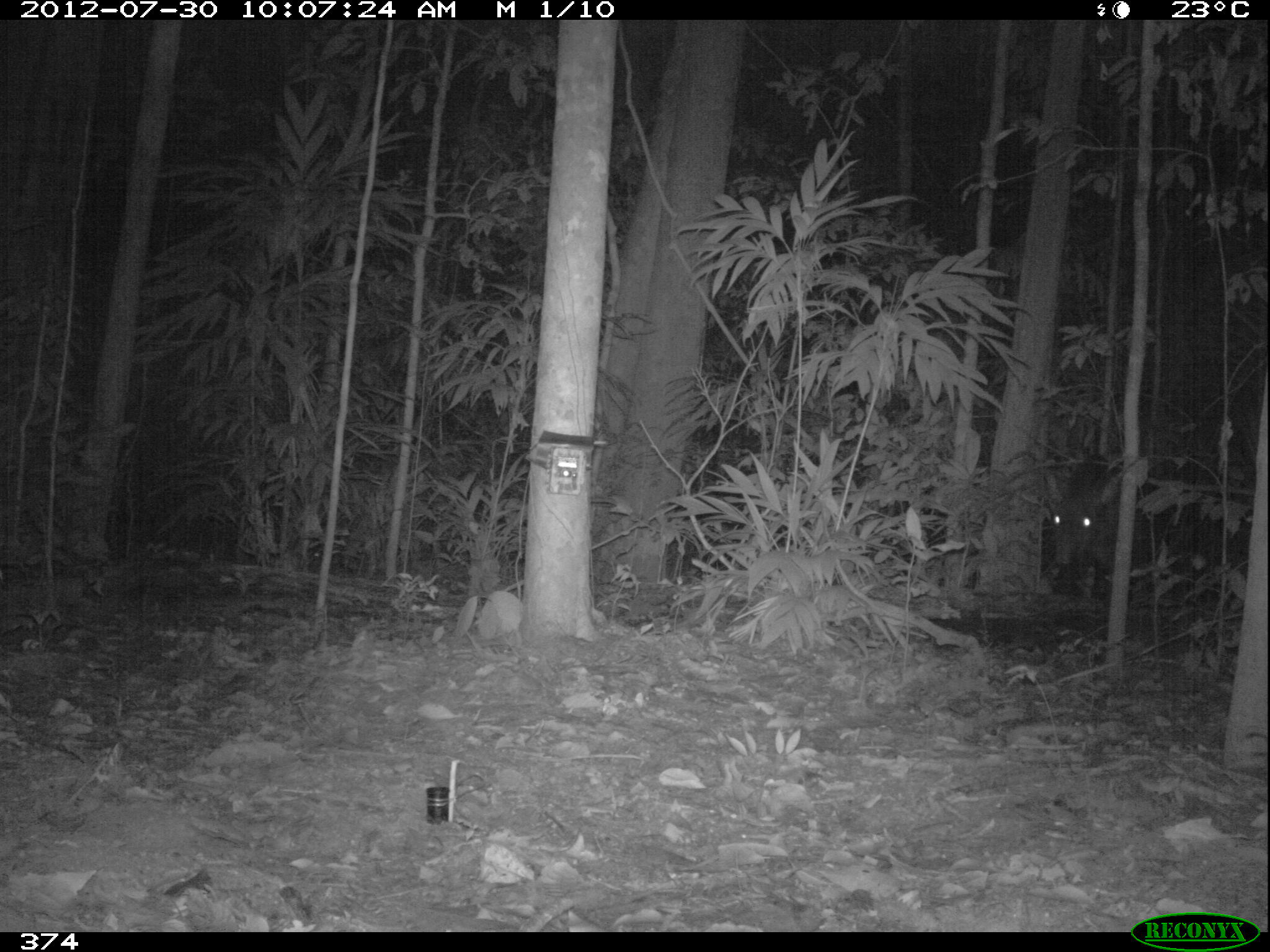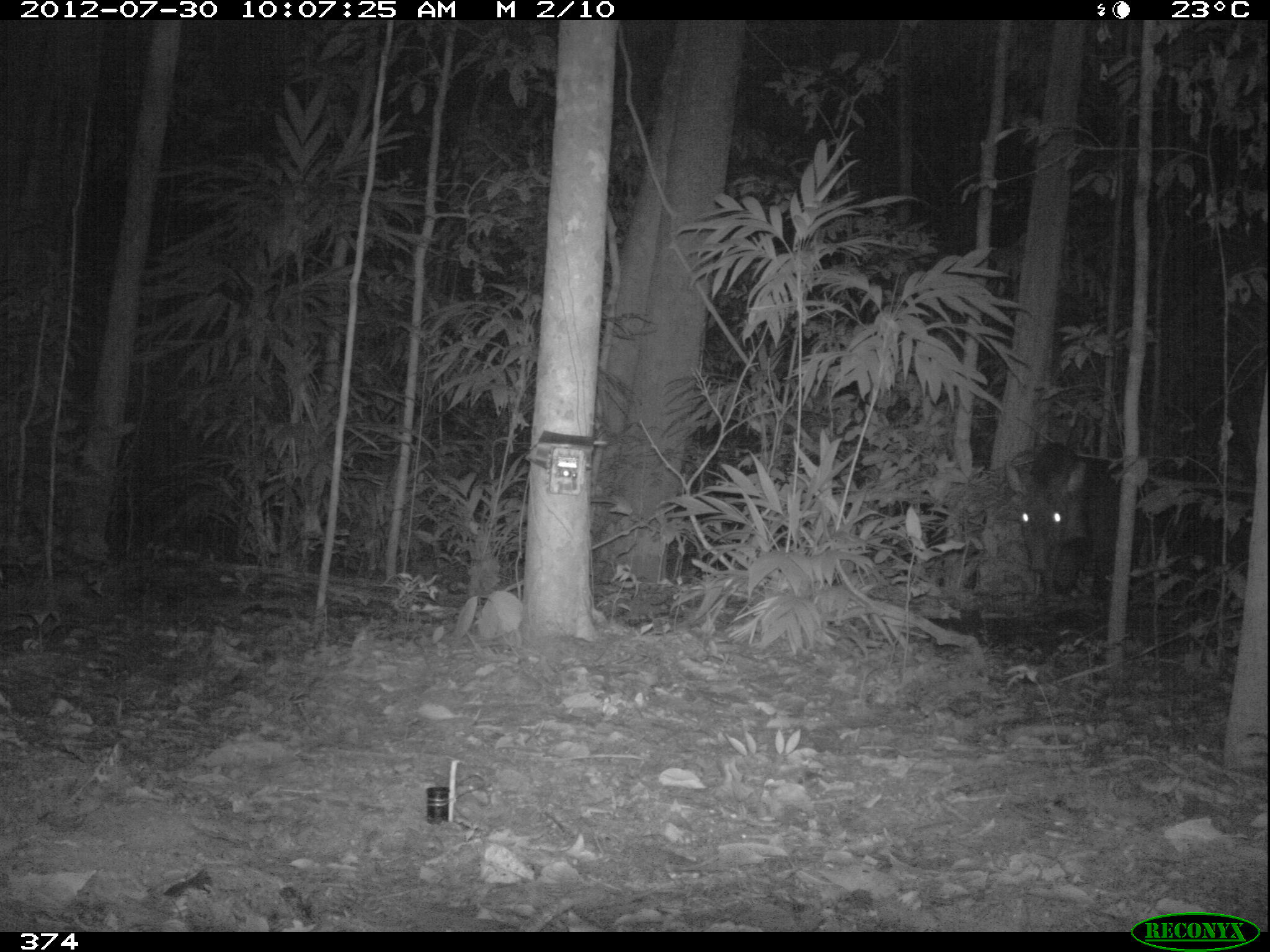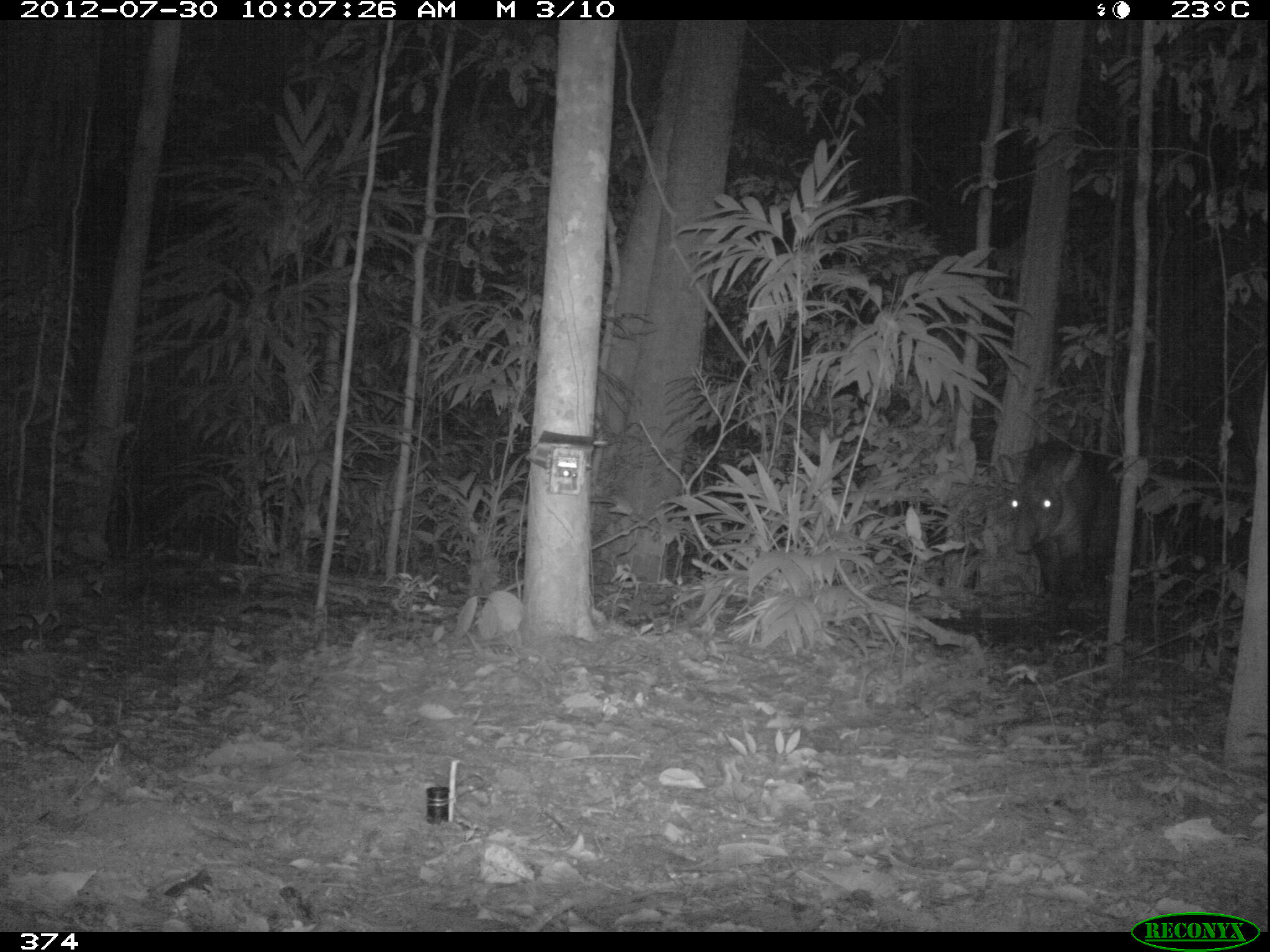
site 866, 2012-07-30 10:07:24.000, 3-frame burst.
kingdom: Animalia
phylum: Chordata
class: Mammalia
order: Perissodactyla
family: Tapiridae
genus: Tapirus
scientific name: Tapirus terrestris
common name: south american tapir